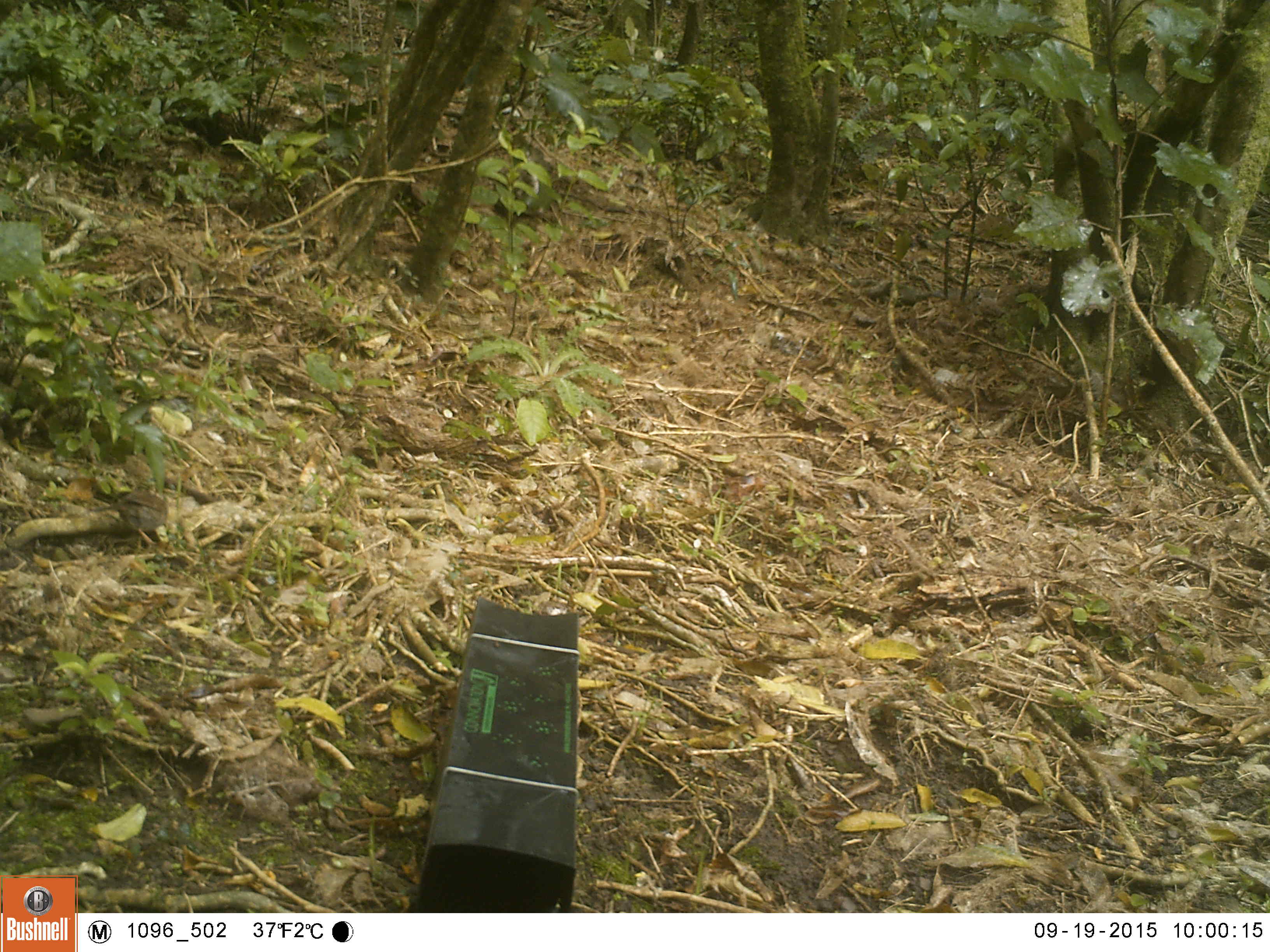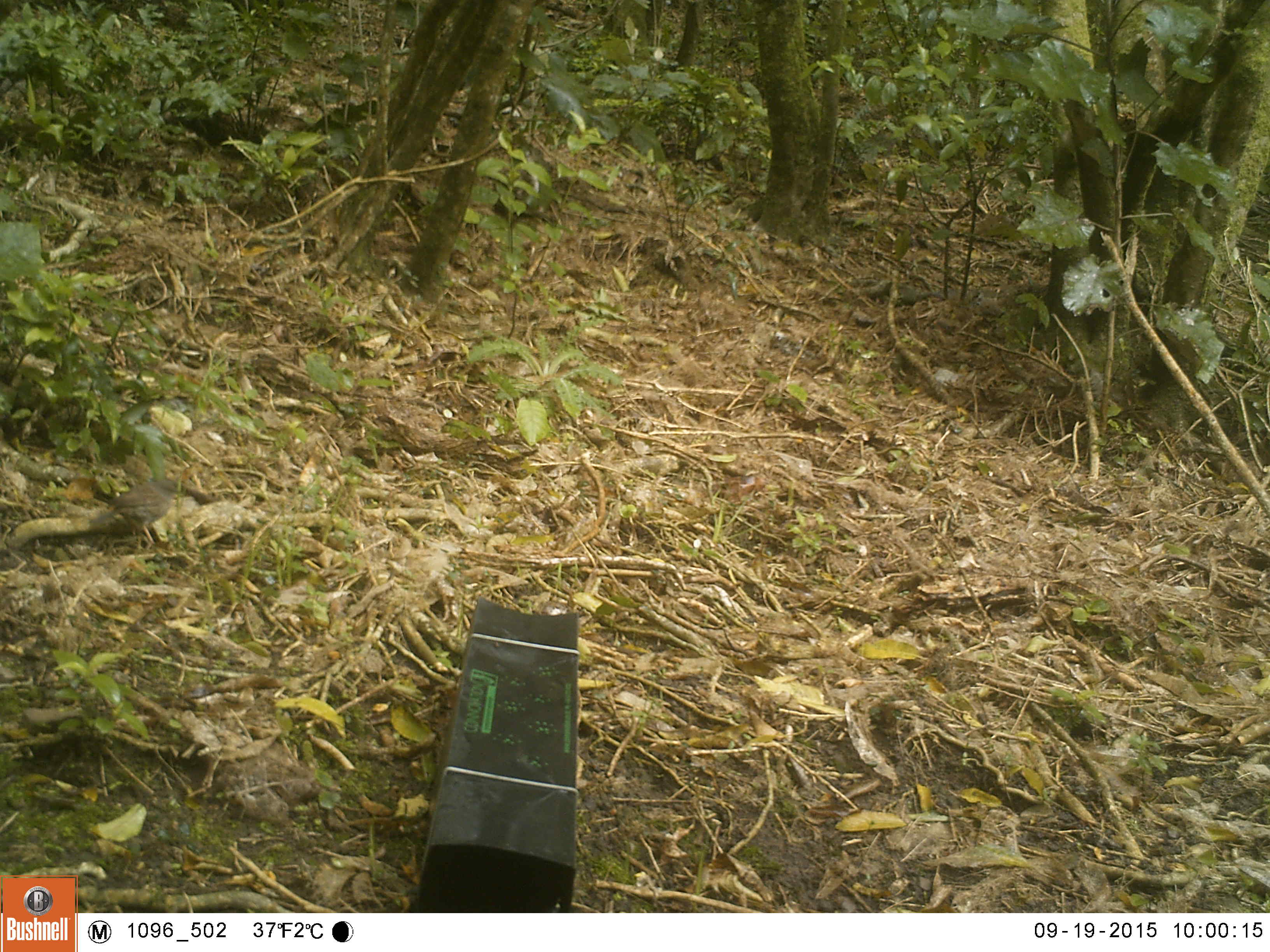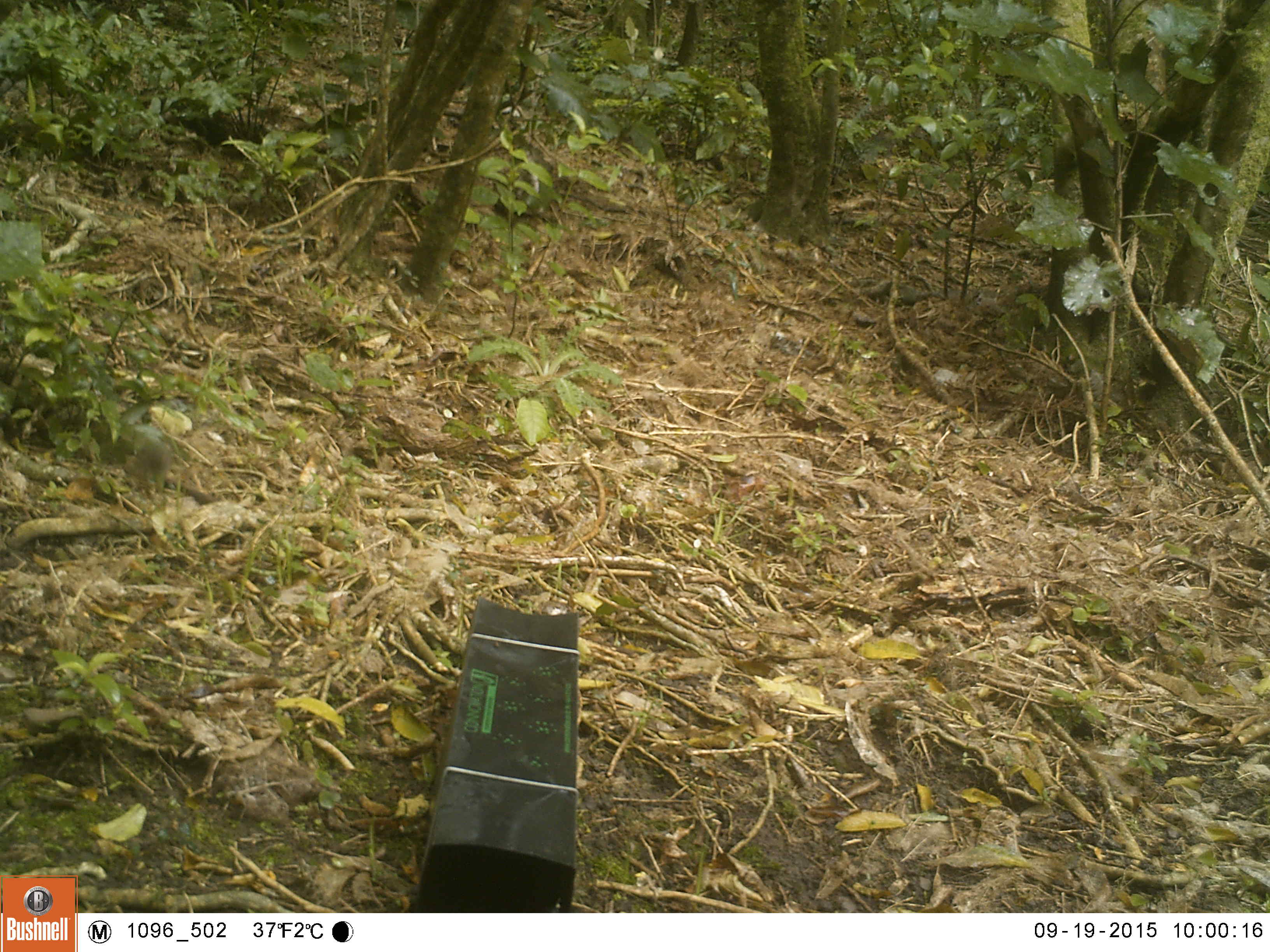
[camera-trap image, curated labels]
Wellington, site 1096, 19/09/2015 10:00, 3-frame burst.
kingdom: Animalia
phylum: Chordata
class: Aves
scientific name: Aves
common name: bird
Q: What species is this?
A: Bird (Aves).